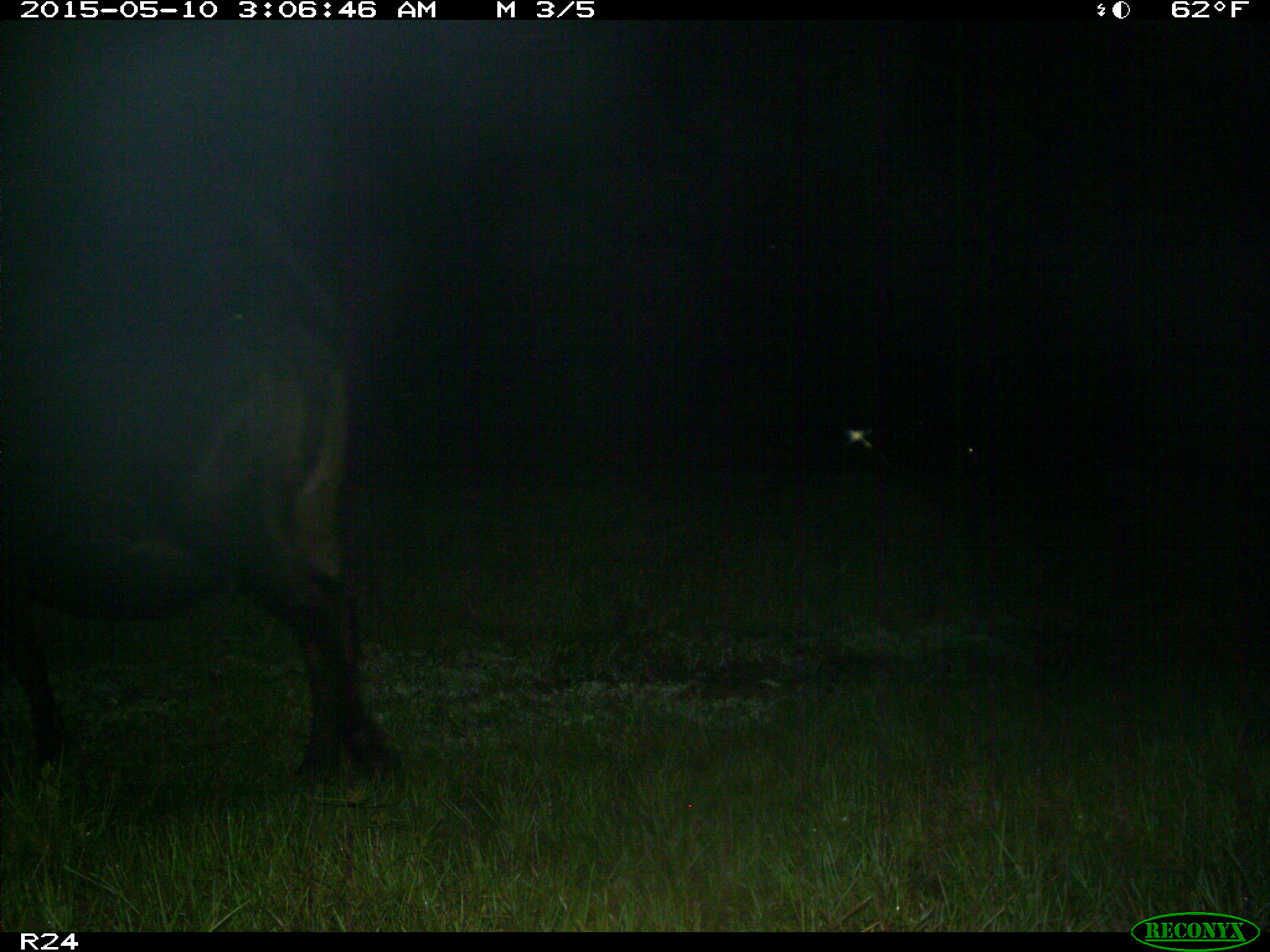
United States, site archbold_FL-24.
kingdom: Animalia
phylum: Chordata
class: Mammalia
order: Artiodactyla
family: Bovidae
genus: Bos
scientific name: Bos taurus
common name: domestic cow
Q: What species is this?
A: Bos taurus (domestic cow).